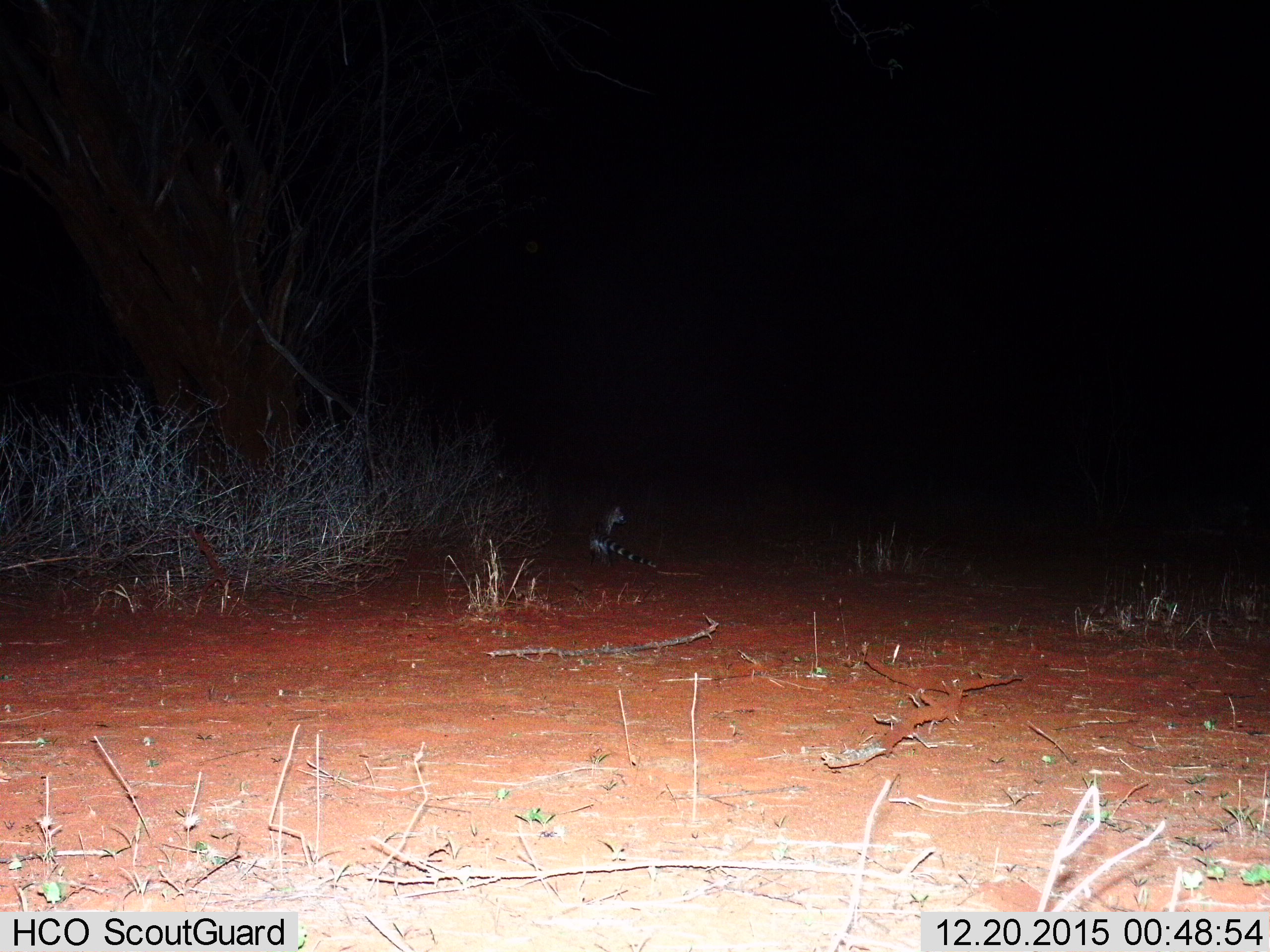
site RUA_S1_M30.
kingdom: Animalia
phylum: Chordata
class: Mammalia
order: Carnivora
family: Viverridae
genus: Genetta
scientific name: Genetta genetta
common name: small-spotted genet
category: genetcommonsmallspotted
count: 1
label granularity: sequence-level